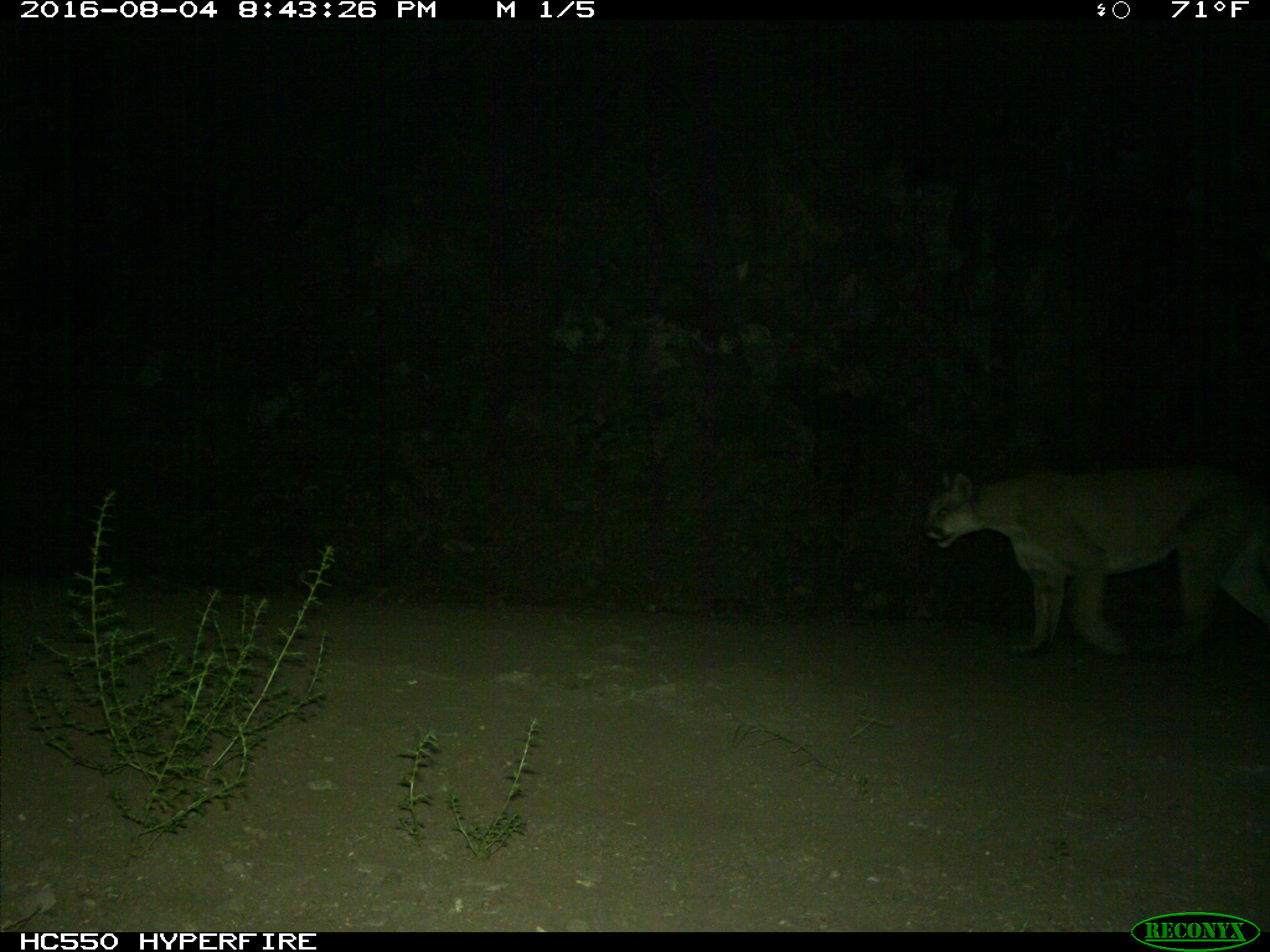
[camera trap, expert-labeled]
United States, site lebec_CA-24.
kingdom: Animalia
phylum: Chordata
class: Mammalia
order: Carnivora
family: Felidae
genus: Puma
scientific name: Puma concolor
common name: mountain lion